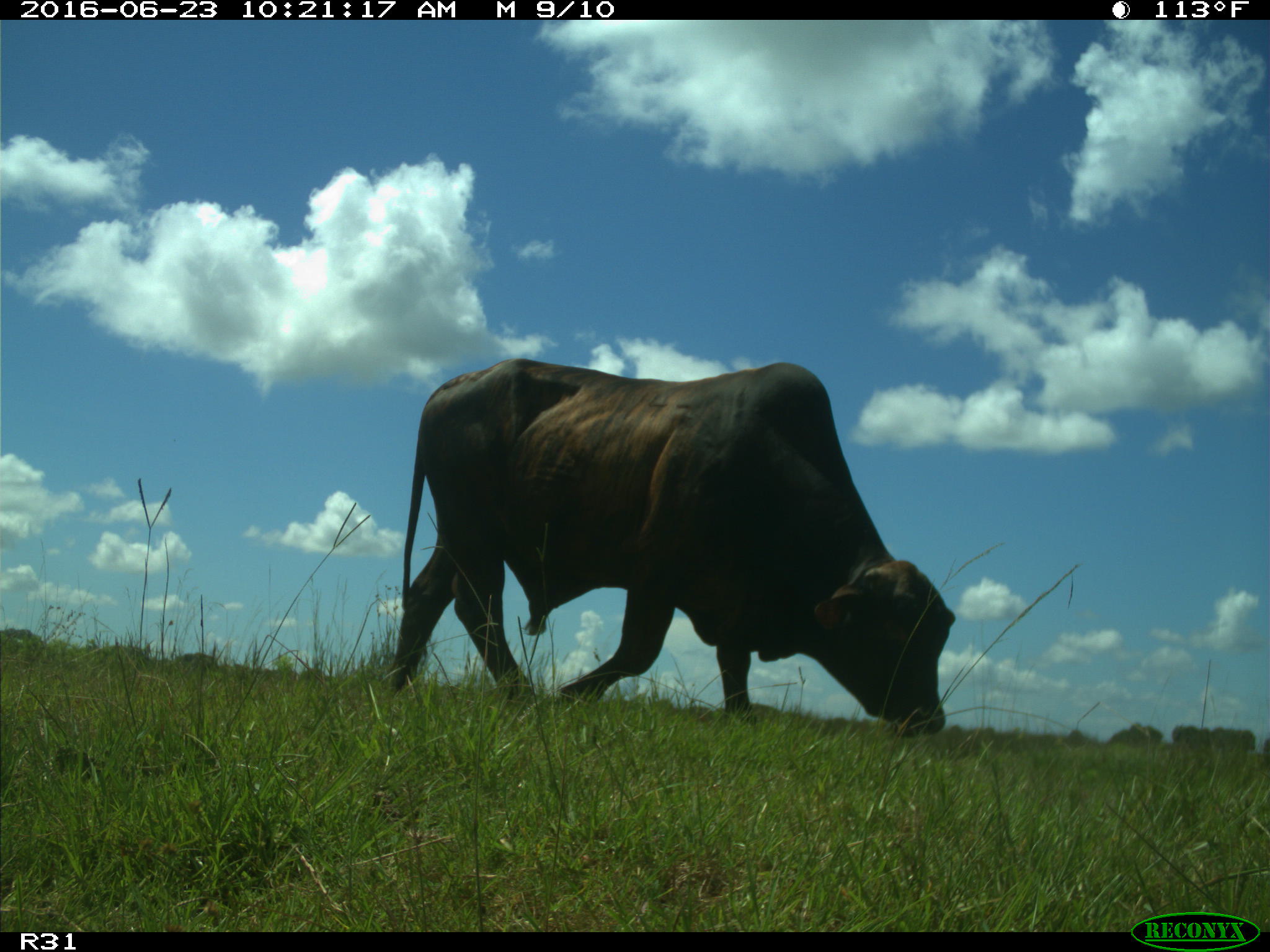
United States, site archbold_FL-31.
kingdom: Animalia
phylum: Chordata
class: Mammalia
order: Artiodactyla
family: Bovidae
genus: Bos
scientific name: Bos taurus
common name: domestic cow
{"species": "Bos taurus (domestic cow)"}